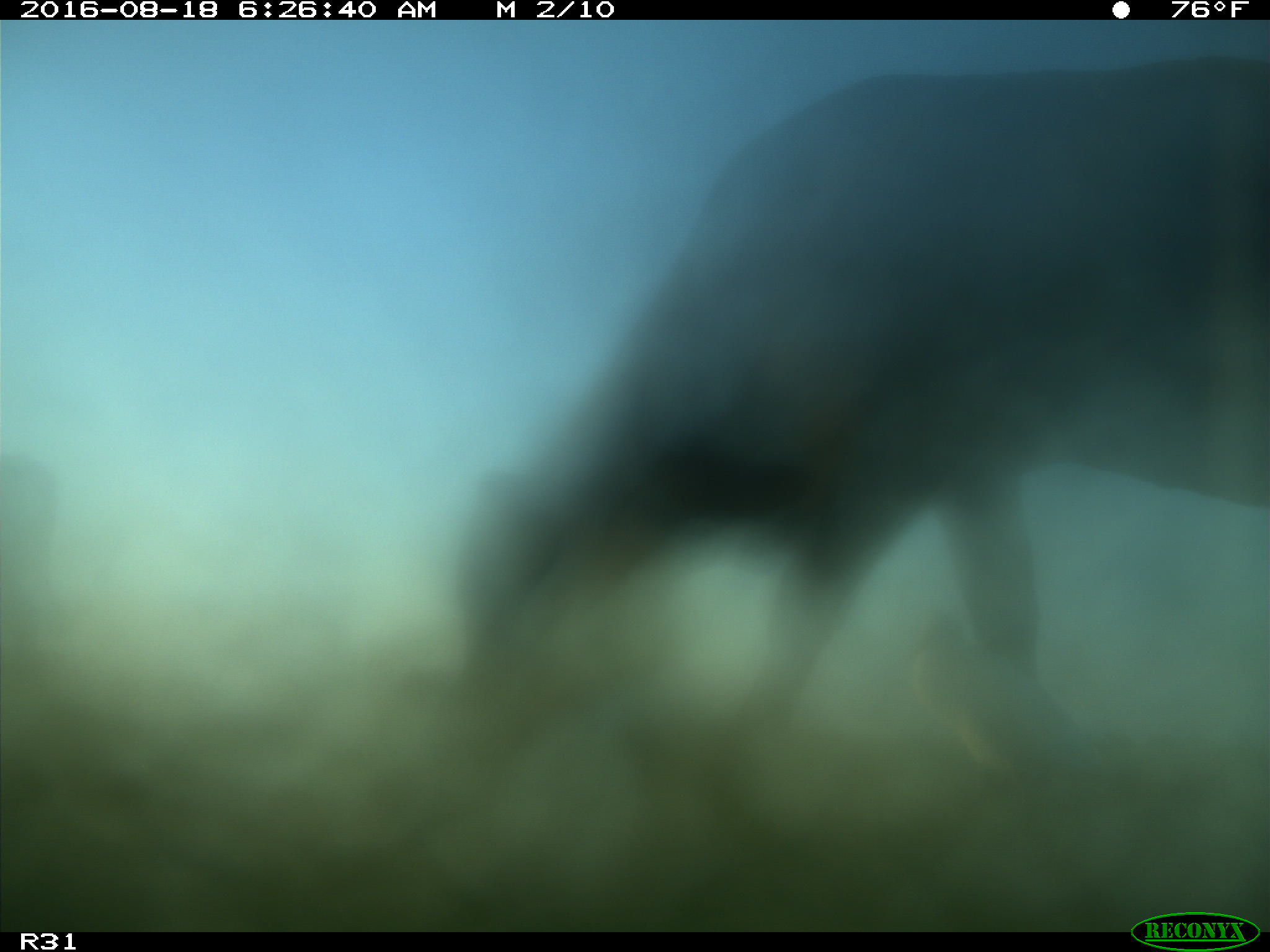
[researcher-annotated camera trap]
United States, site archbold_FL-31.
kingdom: Animalia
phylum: Chordata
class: Mammalia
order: Artiodactyla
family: Bovidae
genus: Bos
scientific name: Bos taurus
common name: domestic cow